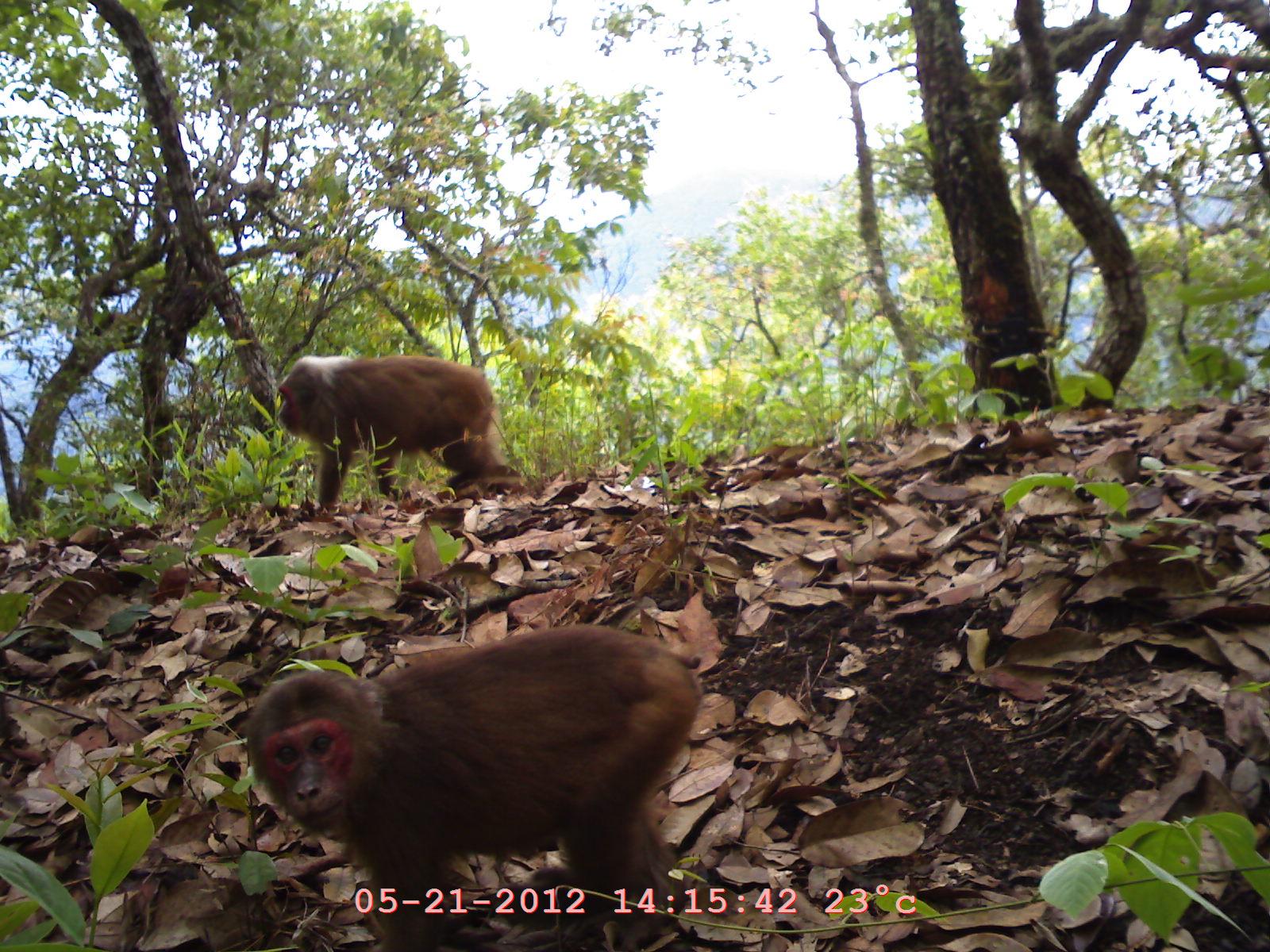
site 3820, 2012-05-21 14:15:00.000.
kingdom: Animalia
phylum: Chordata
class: Mammalia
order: Primates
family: Cercopithecidae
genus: Macaca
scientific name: Macaca arctoides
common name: stump-tailed macaque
Macaca arctoides (stump-tailed macaque), count 2.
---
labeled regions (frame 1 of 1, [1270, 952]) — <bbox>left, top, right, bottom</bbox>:
macaca arctoides: <bbox>244, 624, 702, 950</bbox>; <bbox>275, 353, 510, 519</bbox>